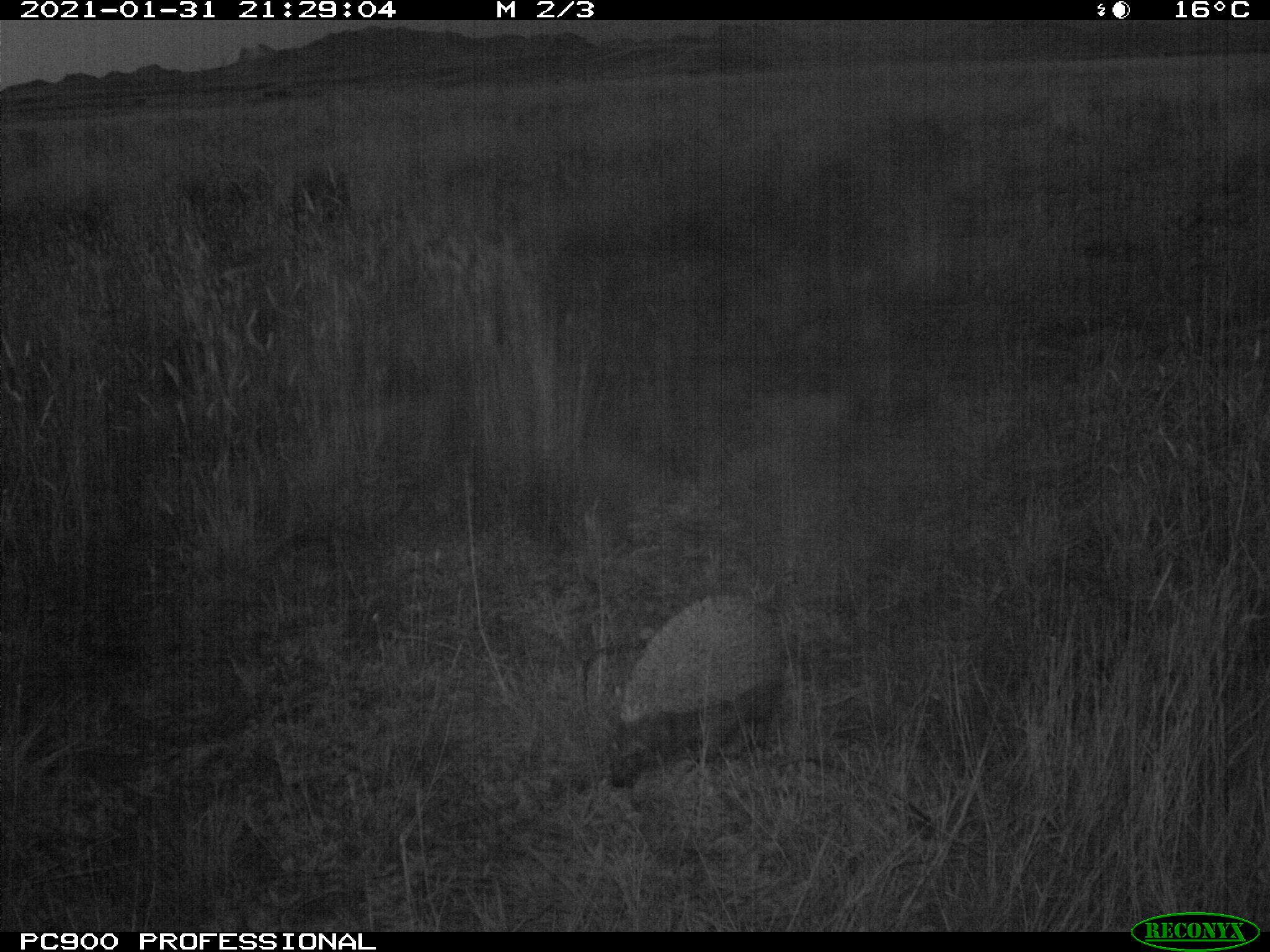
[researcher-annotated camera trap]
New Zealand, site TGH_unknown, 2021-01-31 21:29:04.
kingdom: Animalia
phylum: Chordata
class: Mammalia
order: Eulipotyphla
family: Erinaceidae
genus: Erinaceus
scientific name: Erinaceus europaeus europaeus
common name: european hedgehog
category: hedgehog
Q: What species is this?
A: Hedgehog (european hedgehog) (Erinaceus europaeus europaeus).